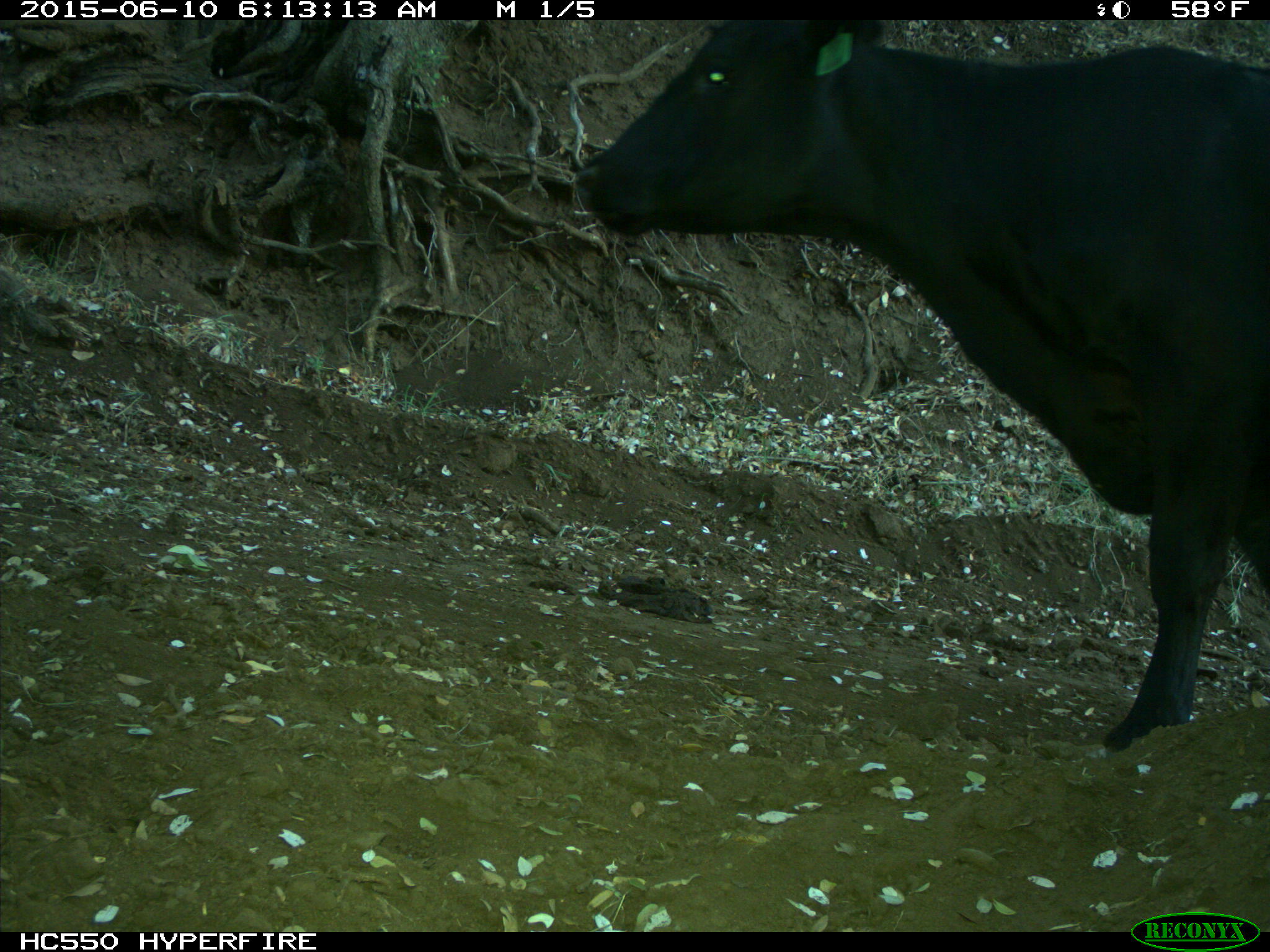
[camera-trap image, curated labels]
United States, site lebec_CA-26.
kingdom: Animalia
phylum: Chordata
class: Mammalia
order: Artiodactyla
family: Bovidae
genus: Bos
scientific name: Bos taurus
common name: domestic cow